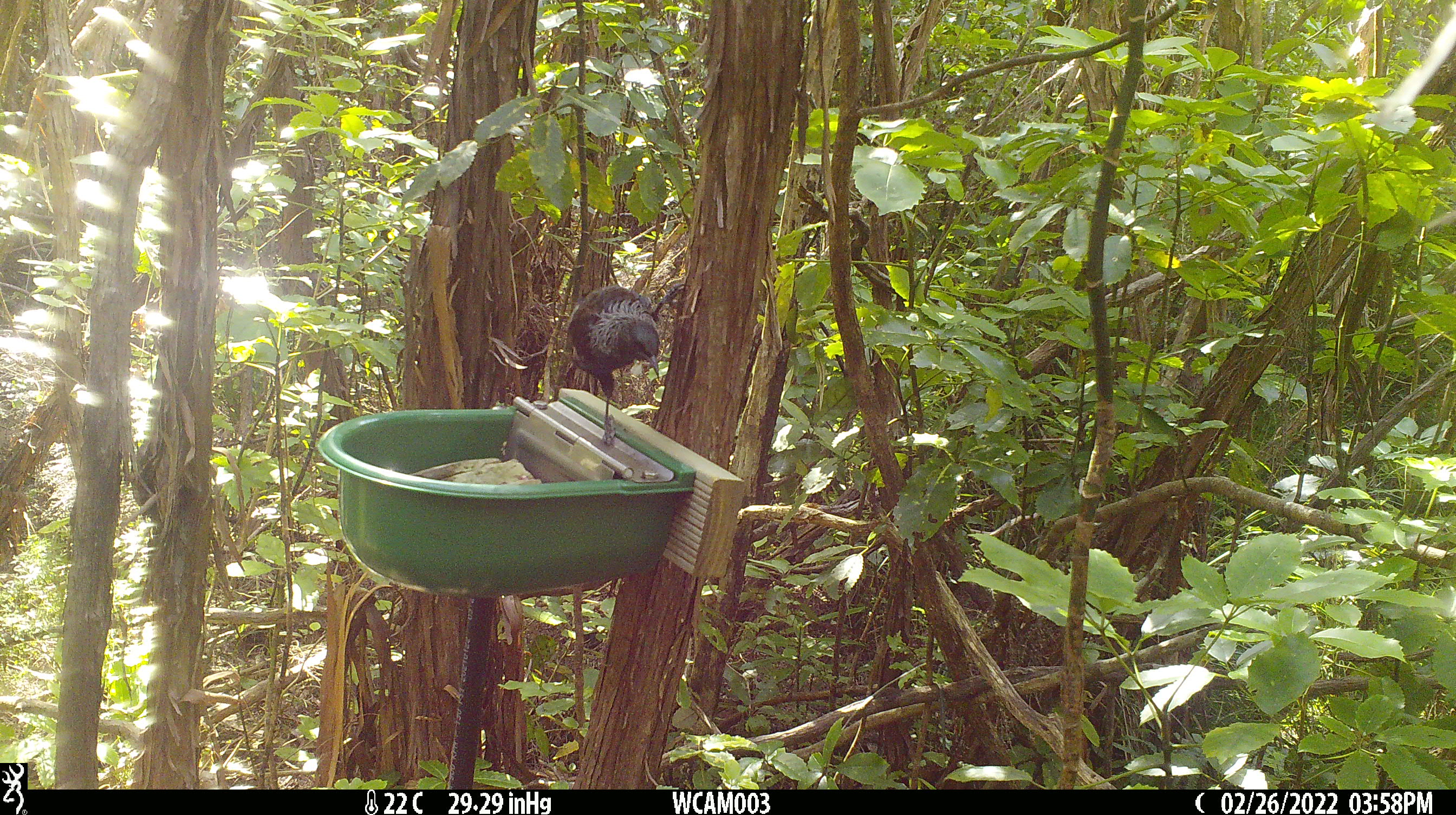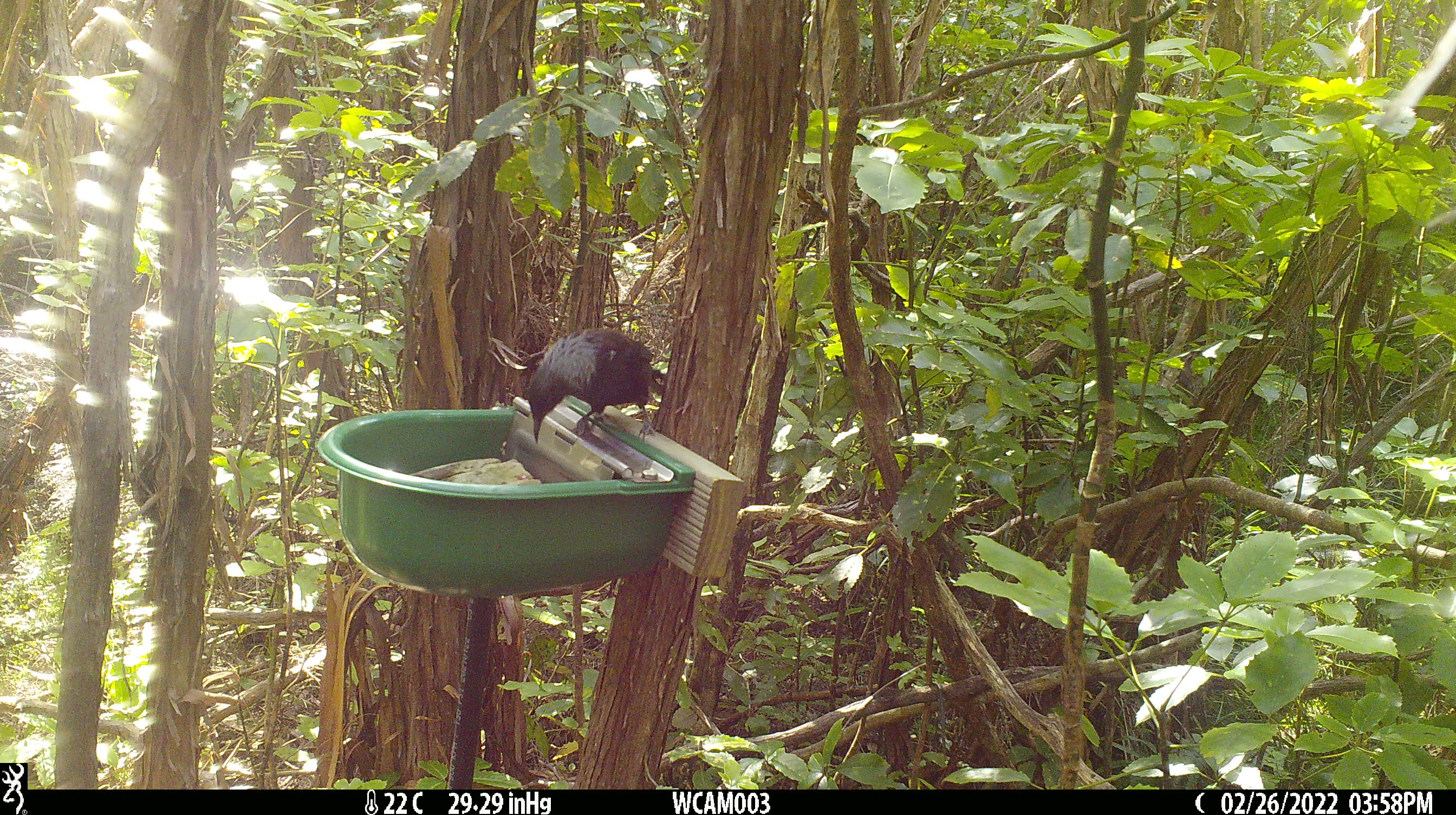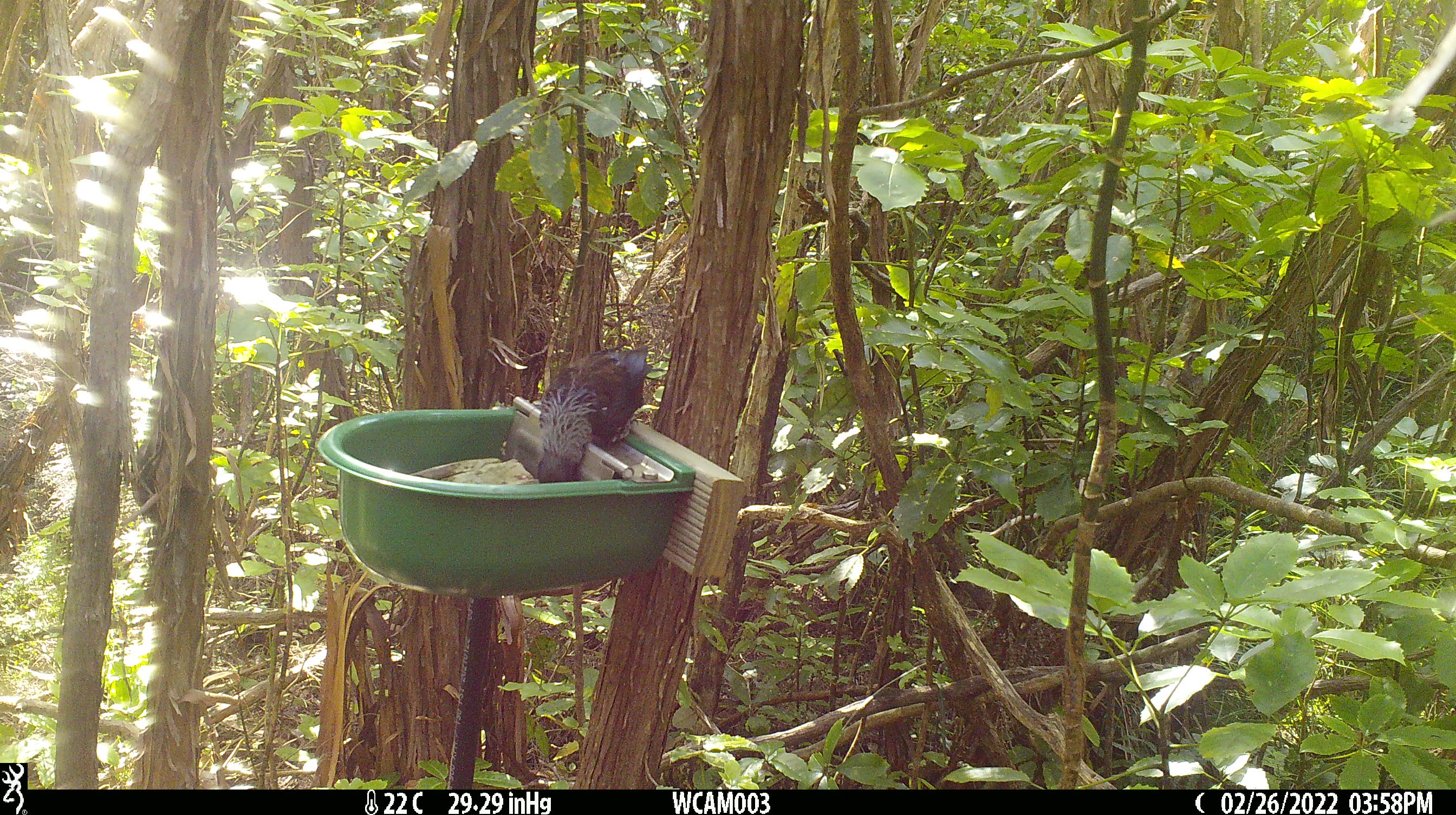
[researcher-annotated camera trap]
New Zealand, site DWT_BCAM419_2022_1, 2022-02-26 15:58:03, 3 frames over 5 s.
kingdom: Animalia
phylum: Chordata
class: Aves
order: Passeriformes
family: Meliphagidae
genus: Prosthemadera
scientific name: Prosthemadera novaeseelandiae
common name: tui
Tui (Prosthemadera novaeseelandiae).